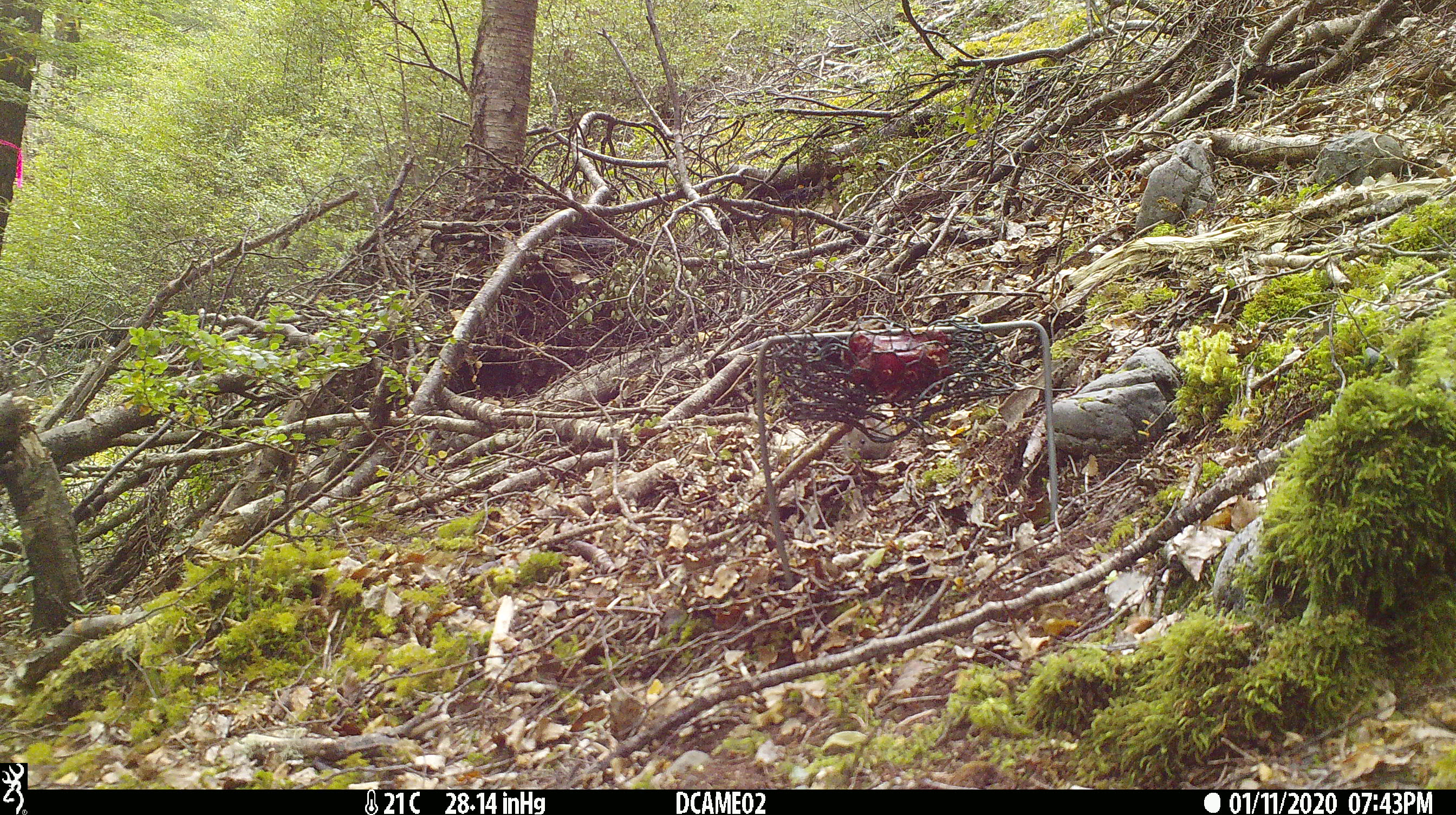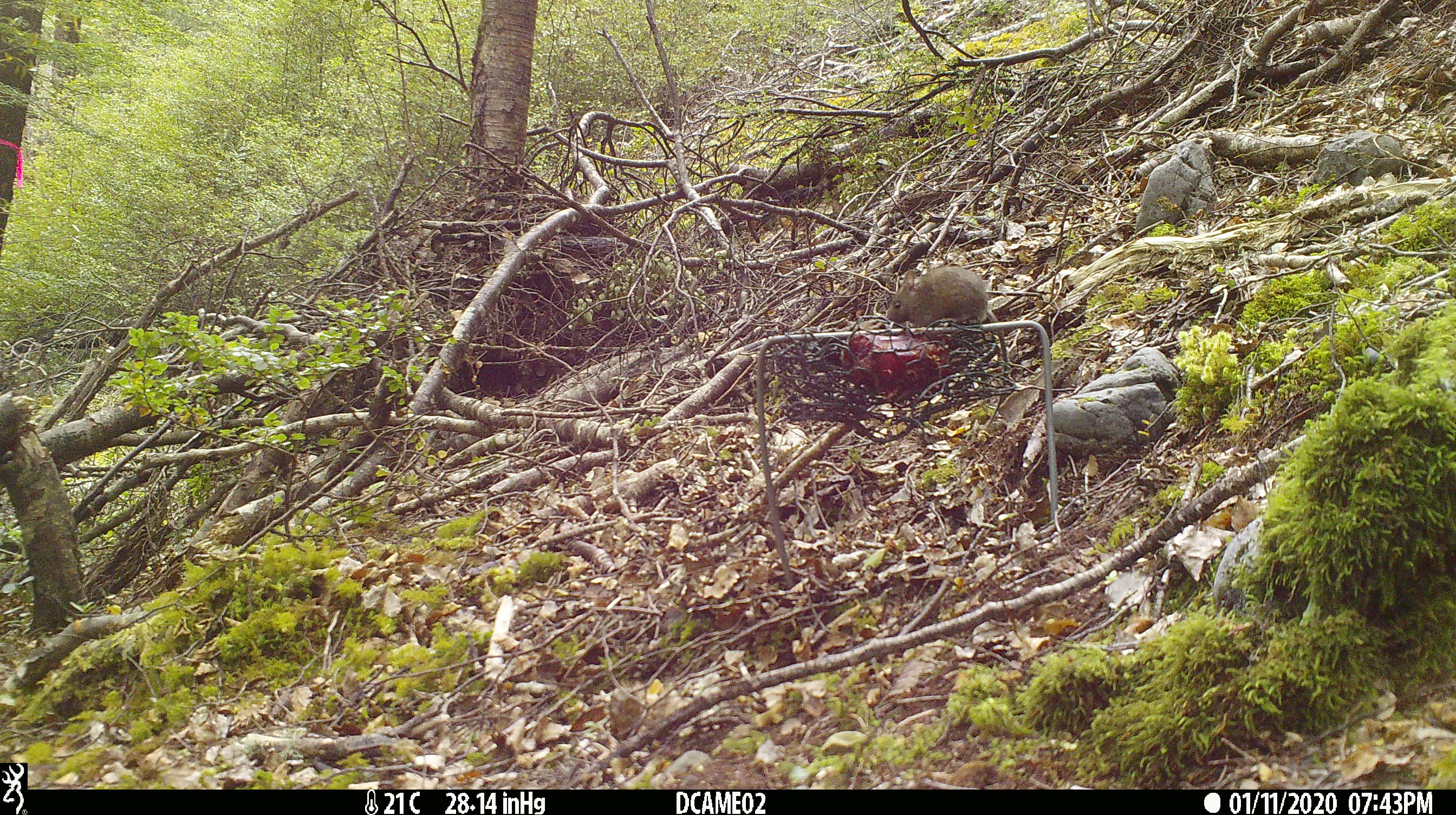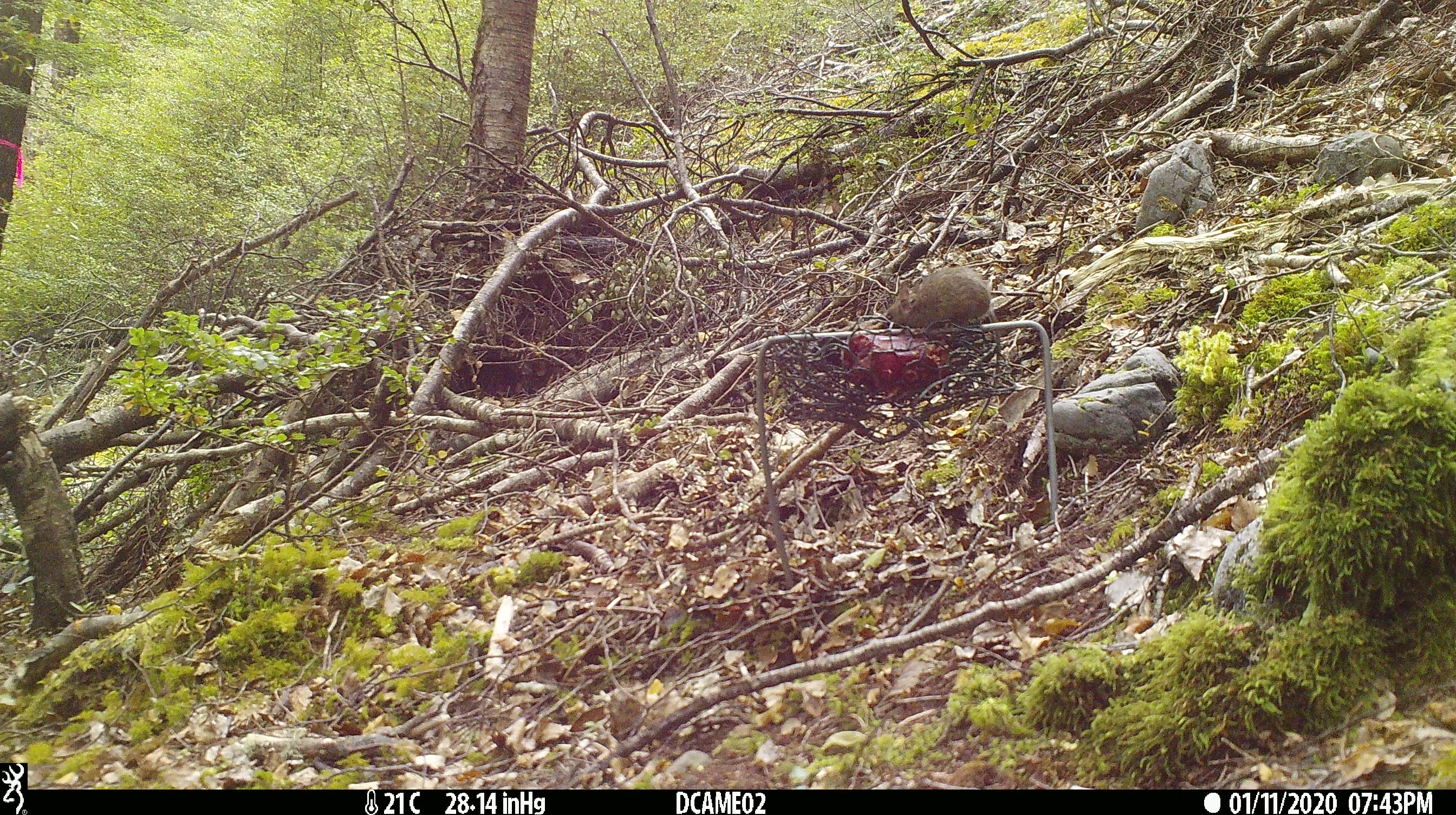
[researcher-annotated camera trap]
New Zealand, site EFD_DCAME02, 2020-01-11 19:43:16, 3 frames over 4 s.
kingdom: Animalia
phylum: Chordata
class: Mammalia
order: Rodentia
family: Muridae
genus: Mus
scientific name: Mus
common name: mouse